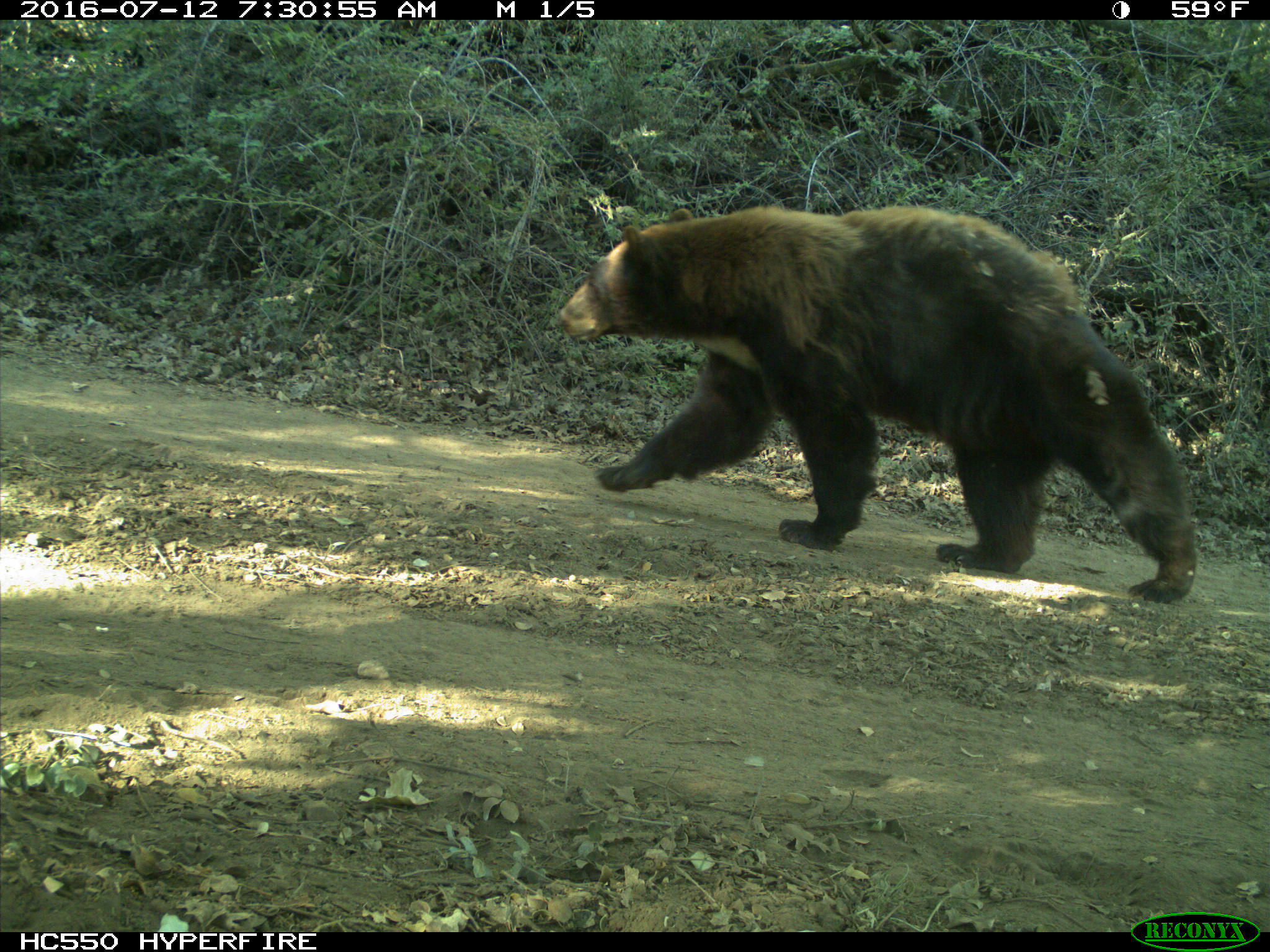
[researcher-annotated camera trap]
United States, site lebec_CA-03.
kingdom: Animalia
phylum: Chordata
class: Mammalia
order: Carnivora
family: Ursidae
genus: Ursus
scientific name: Ursus americanus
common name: american black bear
Ursus americanus (american black bear).